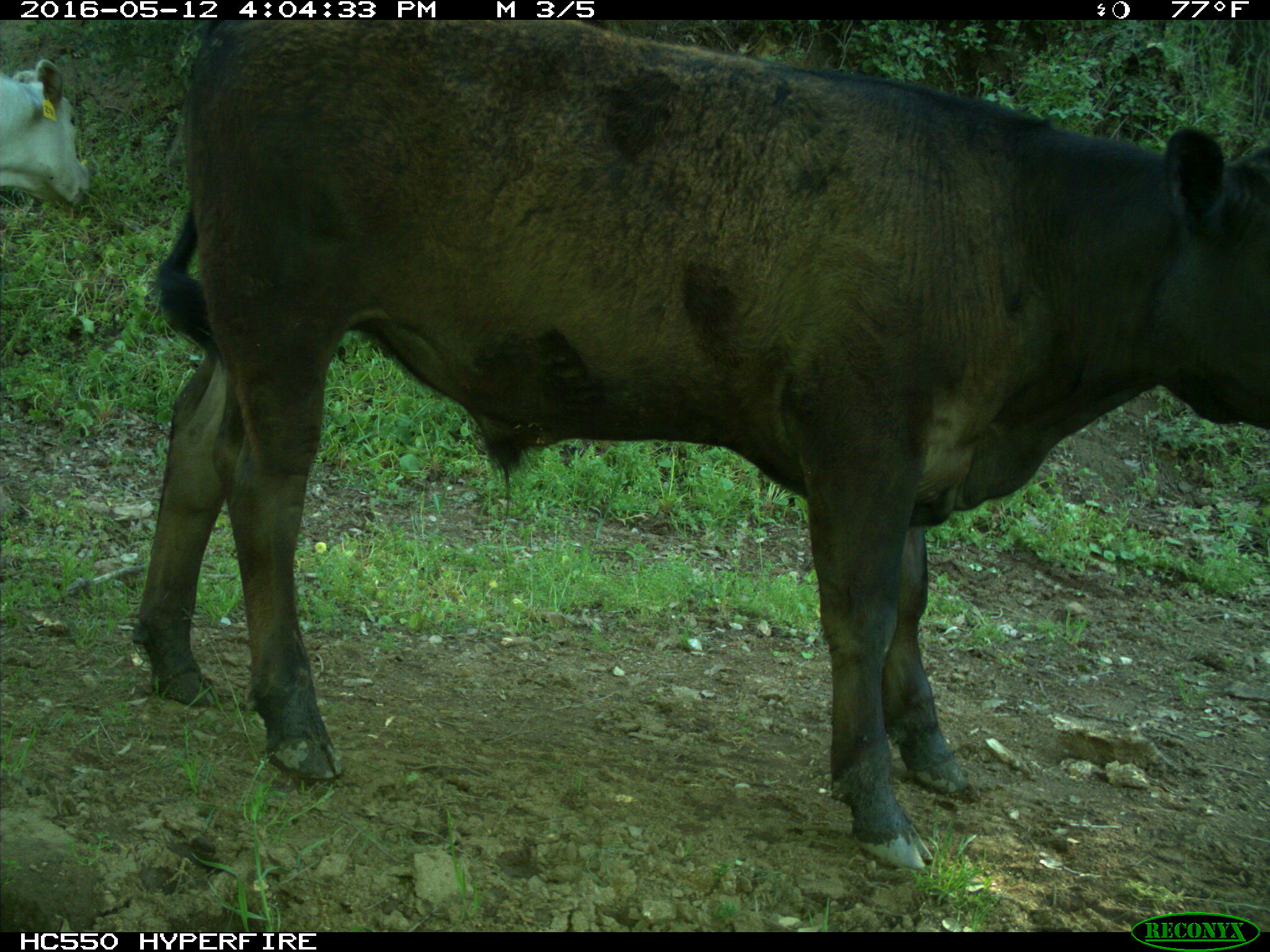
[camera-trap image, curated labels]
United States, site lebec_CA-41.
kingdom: Animalia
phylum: Chordata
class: Mammalia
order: Artiodactyla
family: Bovidae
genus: Bos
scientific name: Bos taurus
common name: domestic cow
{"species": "Bos taurus (domestic cow)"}